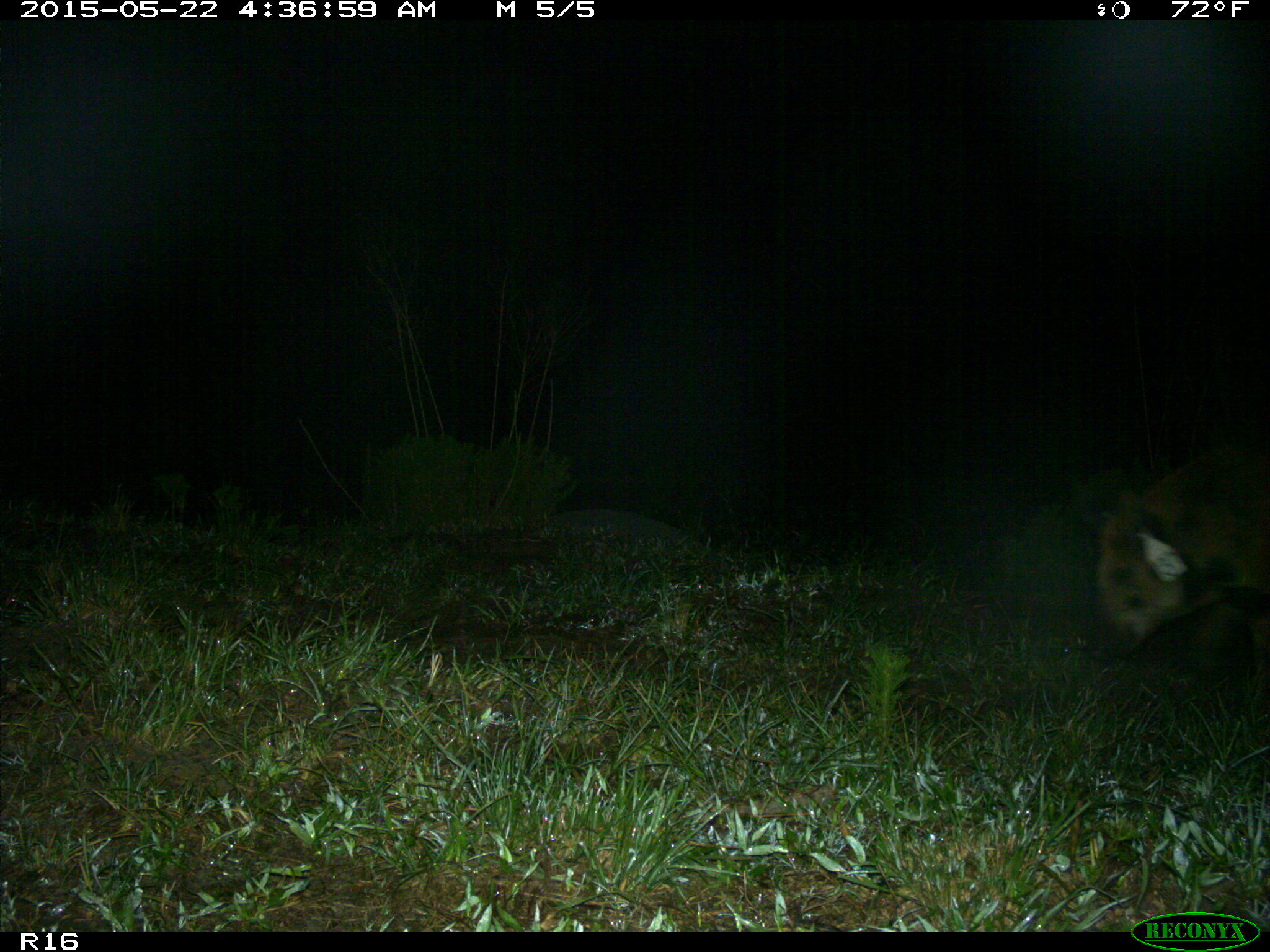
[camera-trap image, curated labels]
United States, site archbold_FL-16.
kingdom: Animalia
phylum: Chordata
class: Mammalia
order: Artiodactyla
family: Suidae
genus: Sus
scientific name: Sus scrofa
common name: wild boar